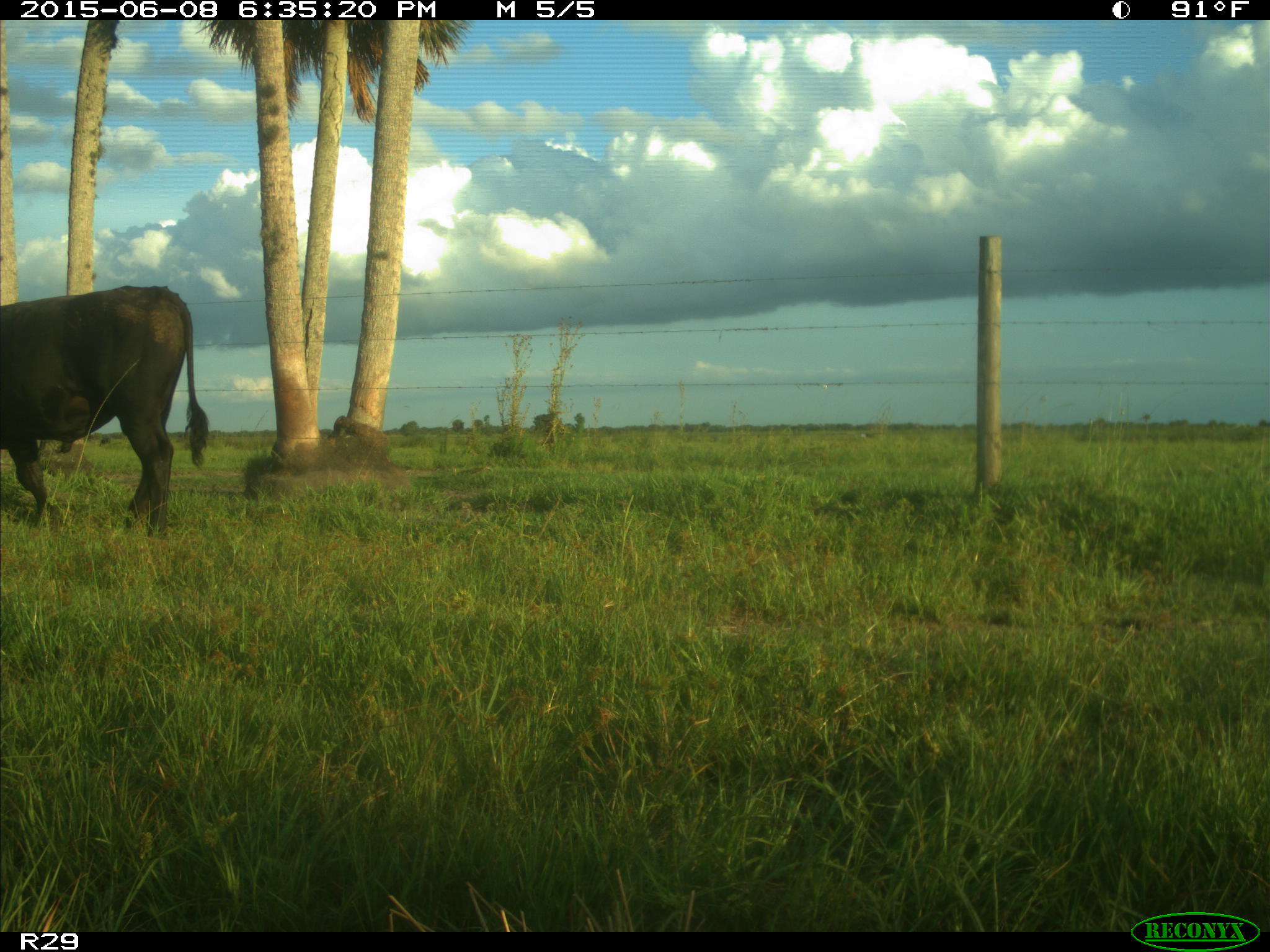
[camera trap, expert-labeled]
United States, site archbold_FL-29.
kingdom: Animalia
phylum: Chordata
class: Mammalia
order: Artiodactyla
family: Bovidae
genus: Bos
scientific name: Bos taurus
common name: domestic cow